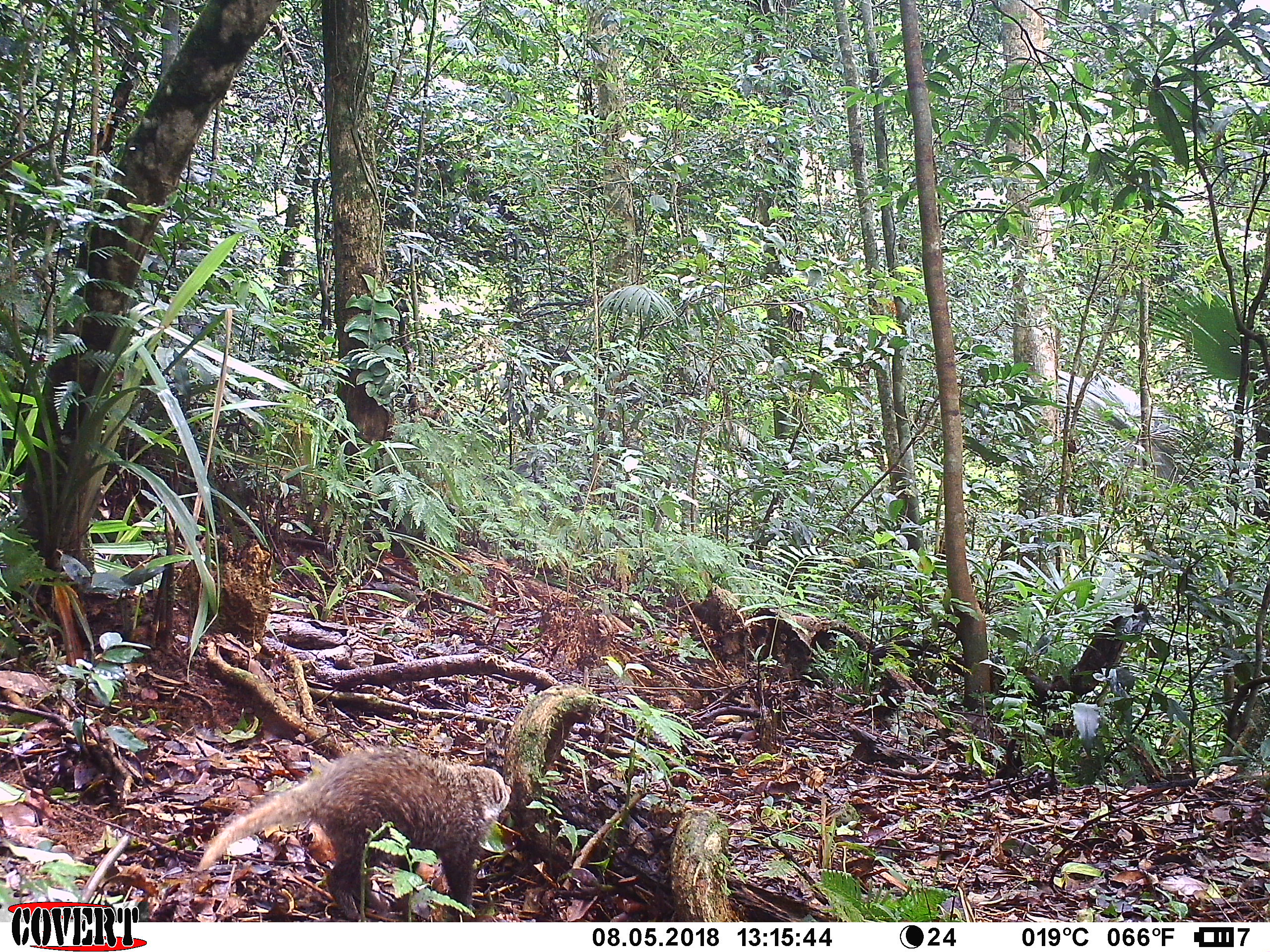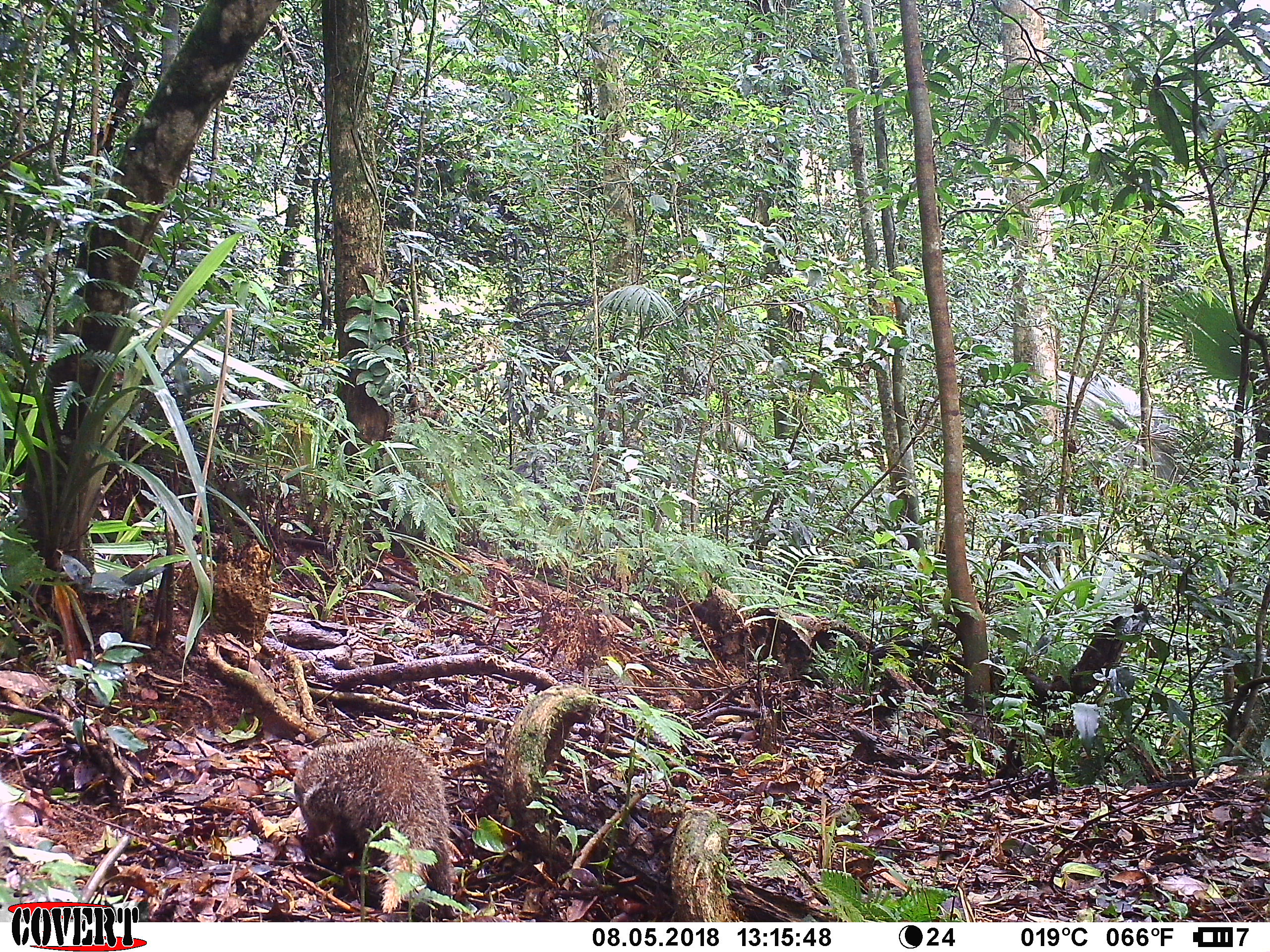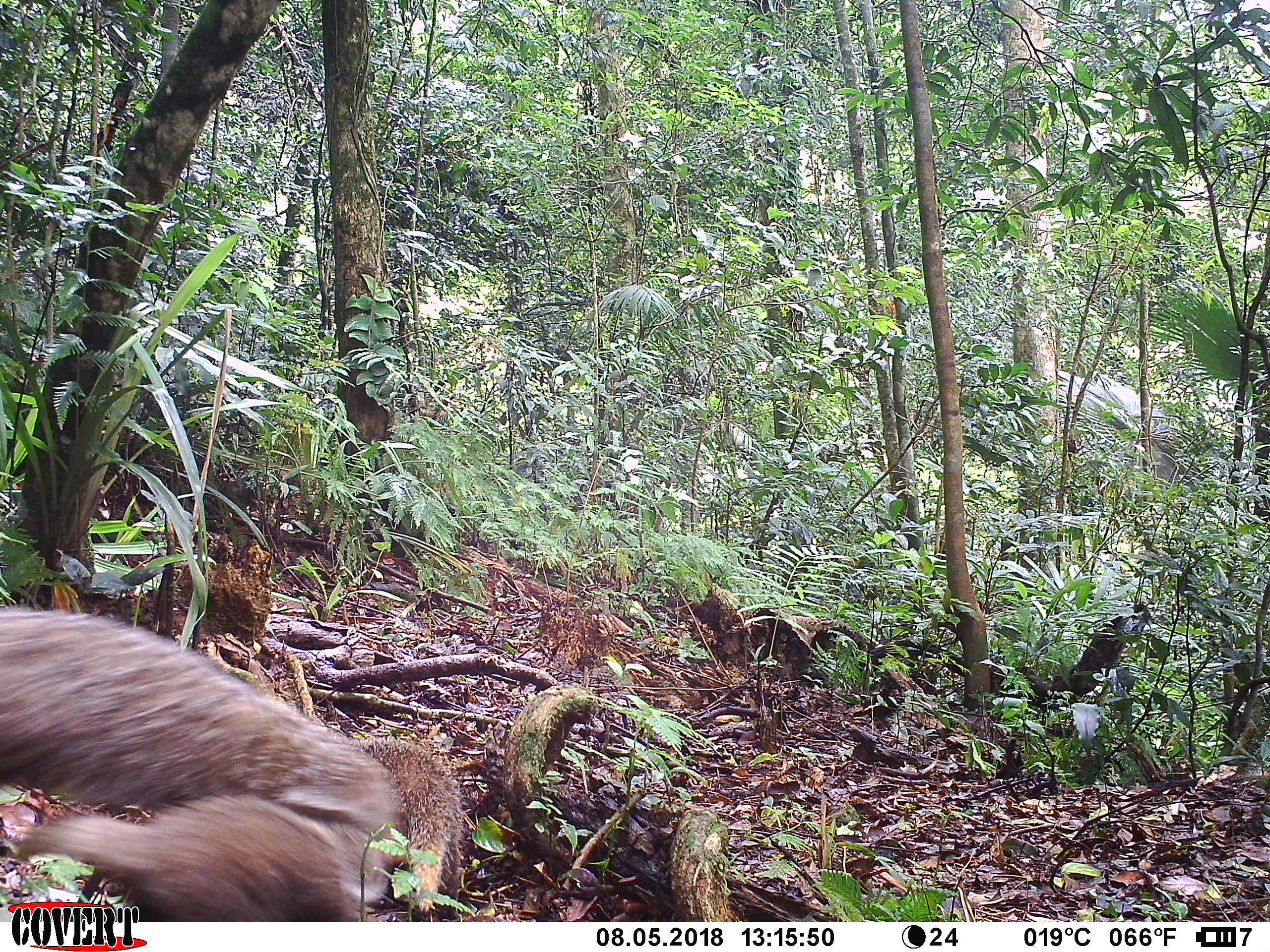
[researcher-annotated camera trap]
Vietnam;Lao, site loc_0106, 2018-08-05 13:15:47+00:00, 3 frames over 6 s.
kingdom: Animalia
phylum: Chordata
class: Mammalia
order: Carnivora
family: Herpestidae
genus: Urva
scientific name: Urva urva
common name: crab-eating mongoose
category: crab eating mongoose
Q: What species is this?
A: Crab eating mongoose (crab-eating mongoose) (Urva urva).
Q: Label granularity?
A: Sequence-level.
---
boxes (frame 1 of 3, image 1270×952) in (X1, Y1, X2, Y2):
crab eating mongoose: (194, 745, 512, 921)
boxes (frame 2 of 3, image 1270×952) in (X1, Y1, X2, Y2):
crab eating mongoose: (292, 735, 456, 921)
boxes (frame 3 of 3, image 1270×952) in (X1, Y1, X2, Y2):
crab eating mongoose: (0, 606, 401, 921); (335, 734, 466, 918)